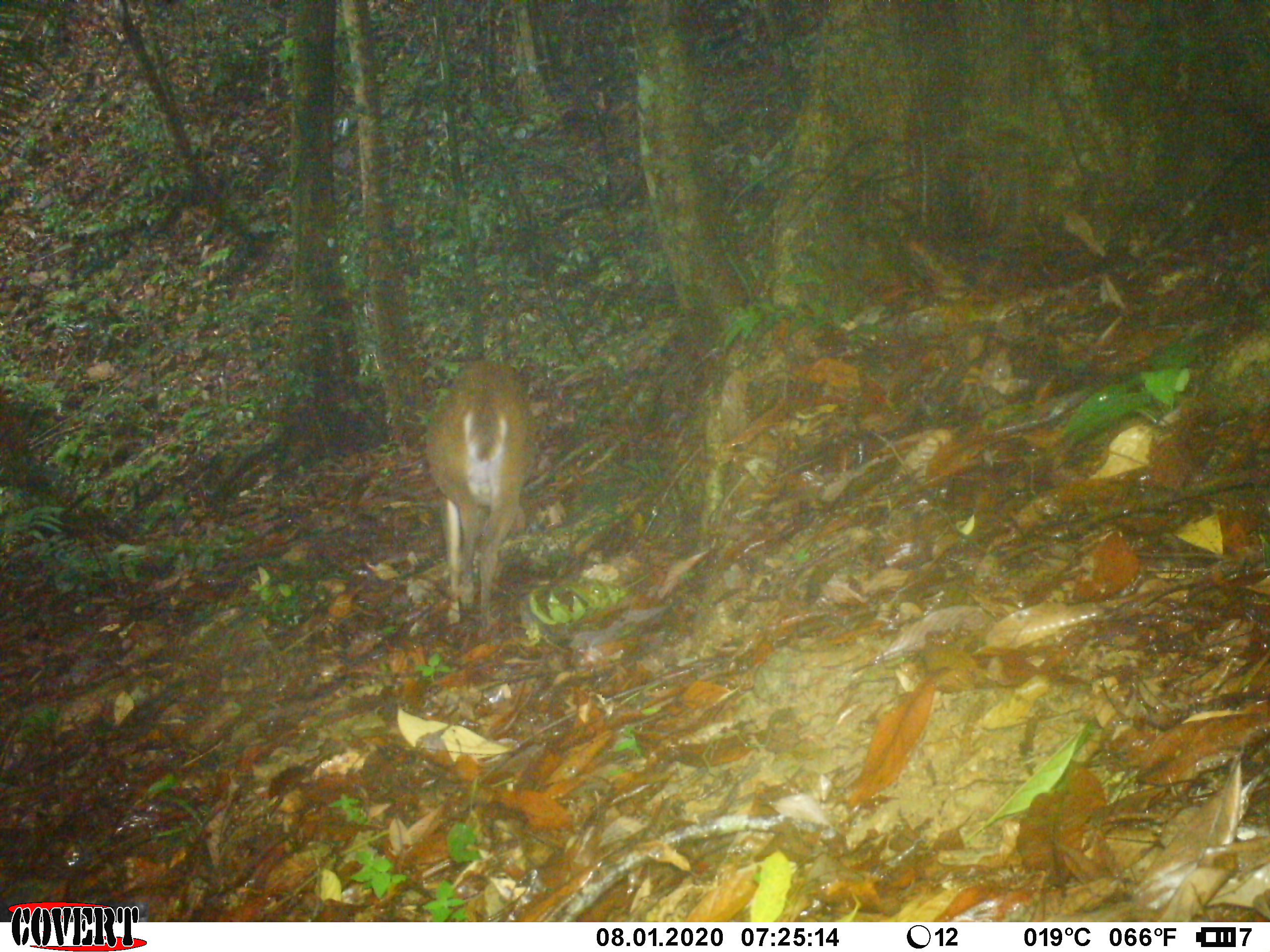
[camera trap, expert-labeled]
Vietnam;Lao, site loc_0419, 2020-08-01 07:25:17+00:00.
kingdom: Animalia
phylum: Chordata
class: Mammalia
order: Artiodactyla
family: Cervidae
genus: Muntiacus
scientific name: Muntiacus vuquangensis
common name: large-antlered muntjac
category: large antlered muntjac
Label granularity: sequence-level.